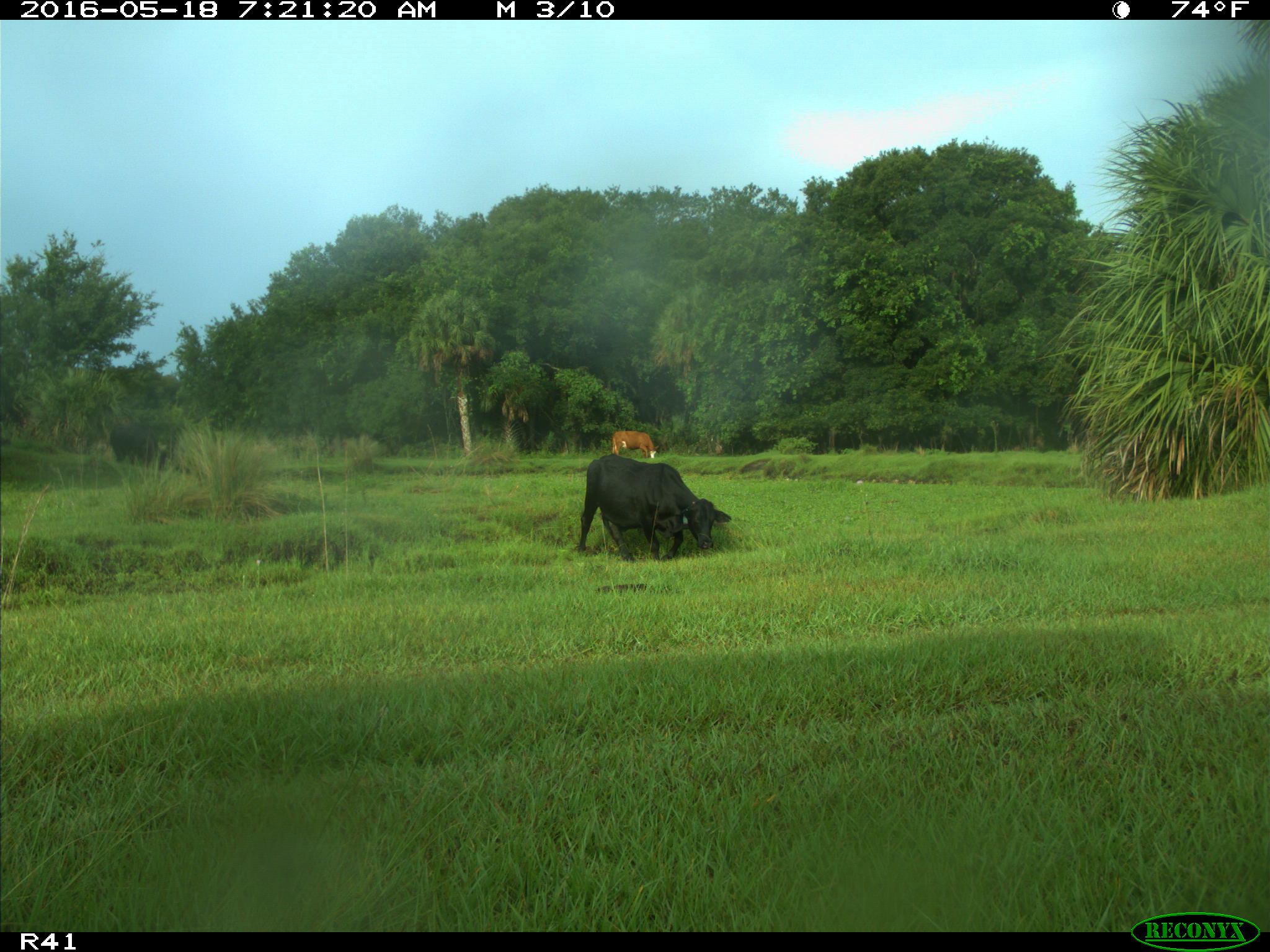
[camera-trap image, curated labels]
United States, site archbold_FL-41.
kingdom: Animalia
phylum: Chordata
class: Mammalia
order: Artiodactyla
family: Bovidae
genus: Bos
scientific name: Bos taurus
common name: domestic cow